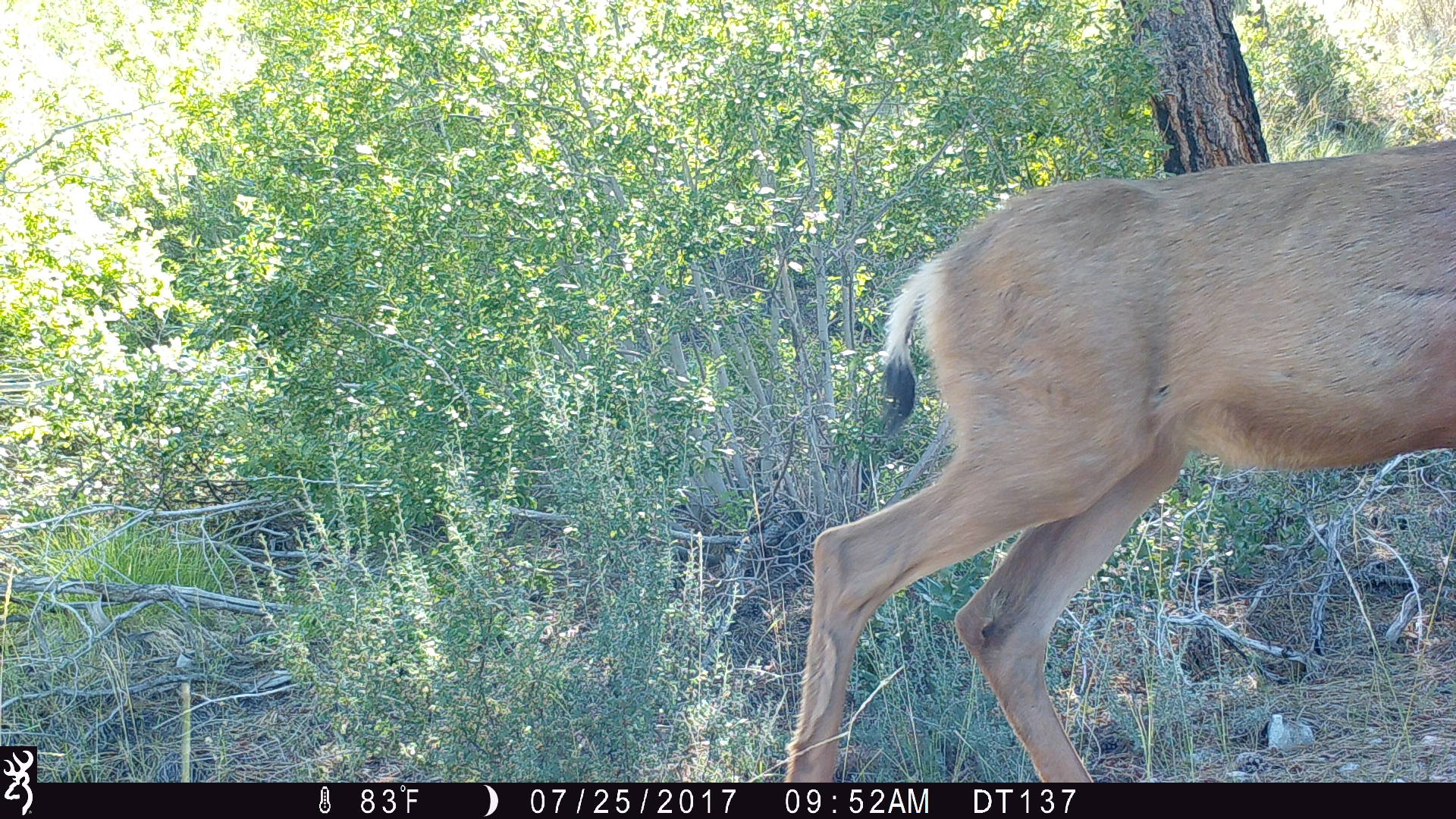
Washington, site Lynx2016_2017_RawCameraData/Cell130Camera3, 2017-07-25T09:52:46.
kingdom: Animalia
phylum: Chordata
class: Mammalia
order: Artiodactyla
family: Cervidae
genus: Odocoileus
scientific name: Odocoileus hemionus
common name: mule deer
Odocoileus hemionus (mule deer). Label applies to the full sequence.